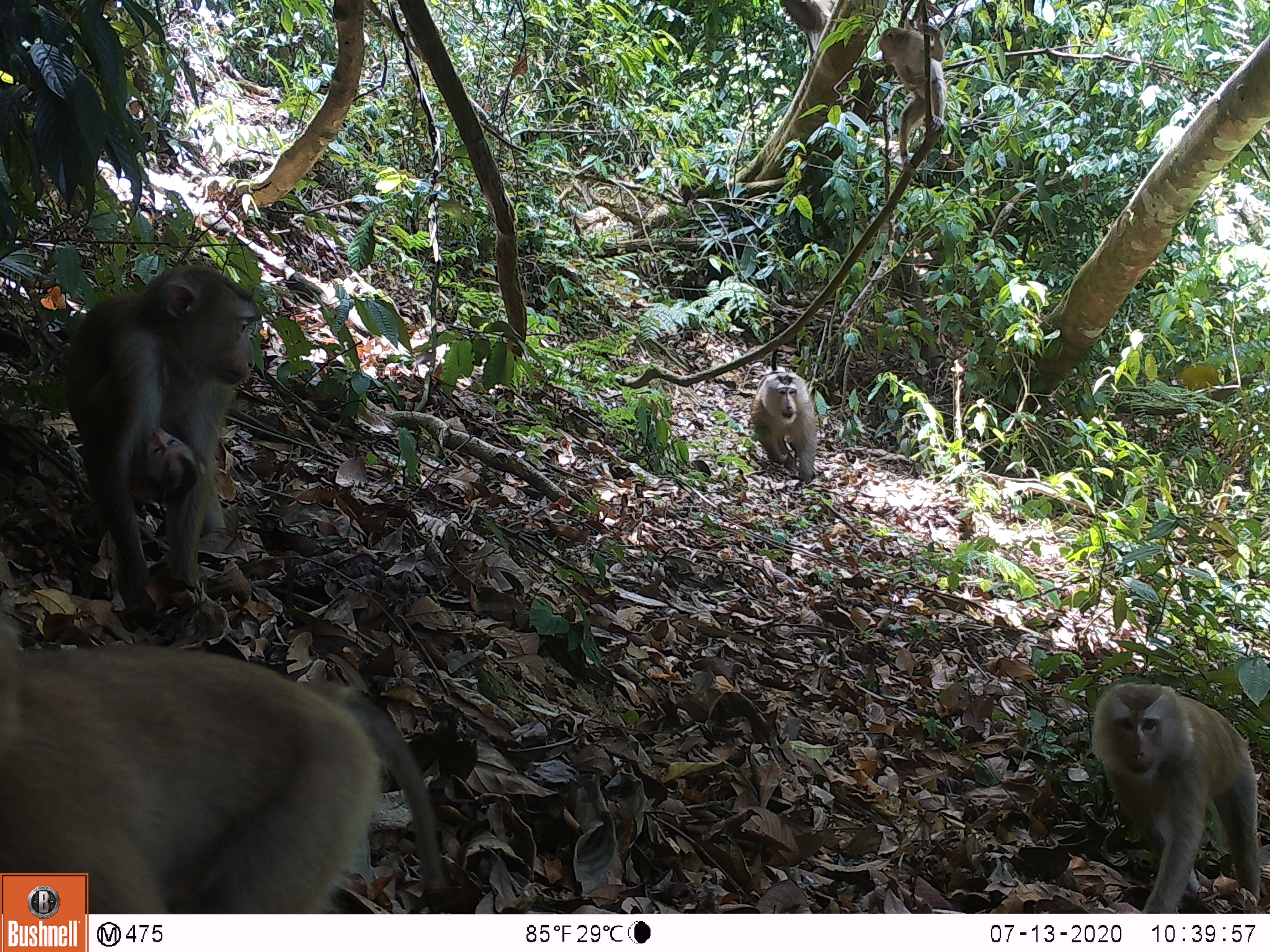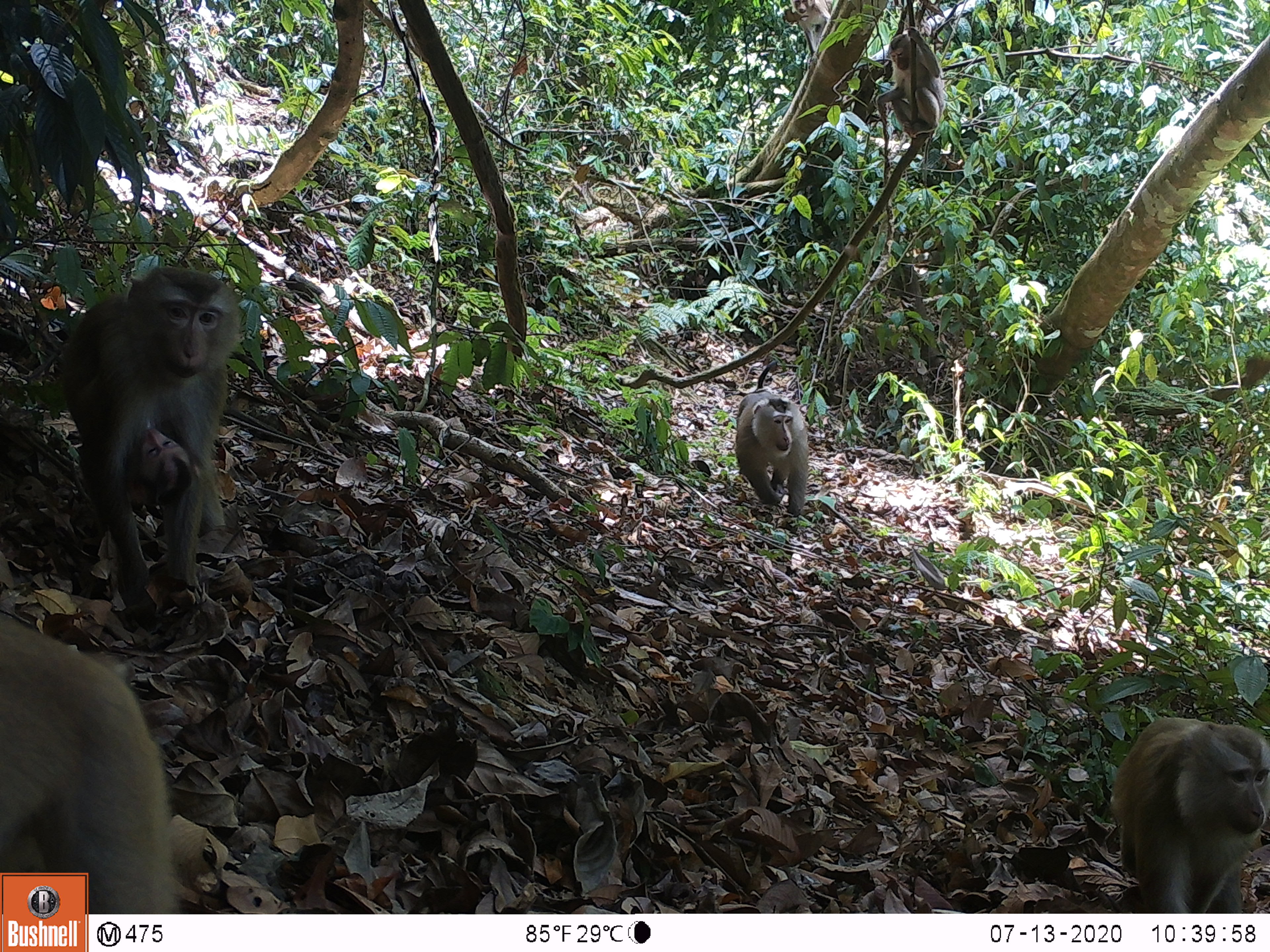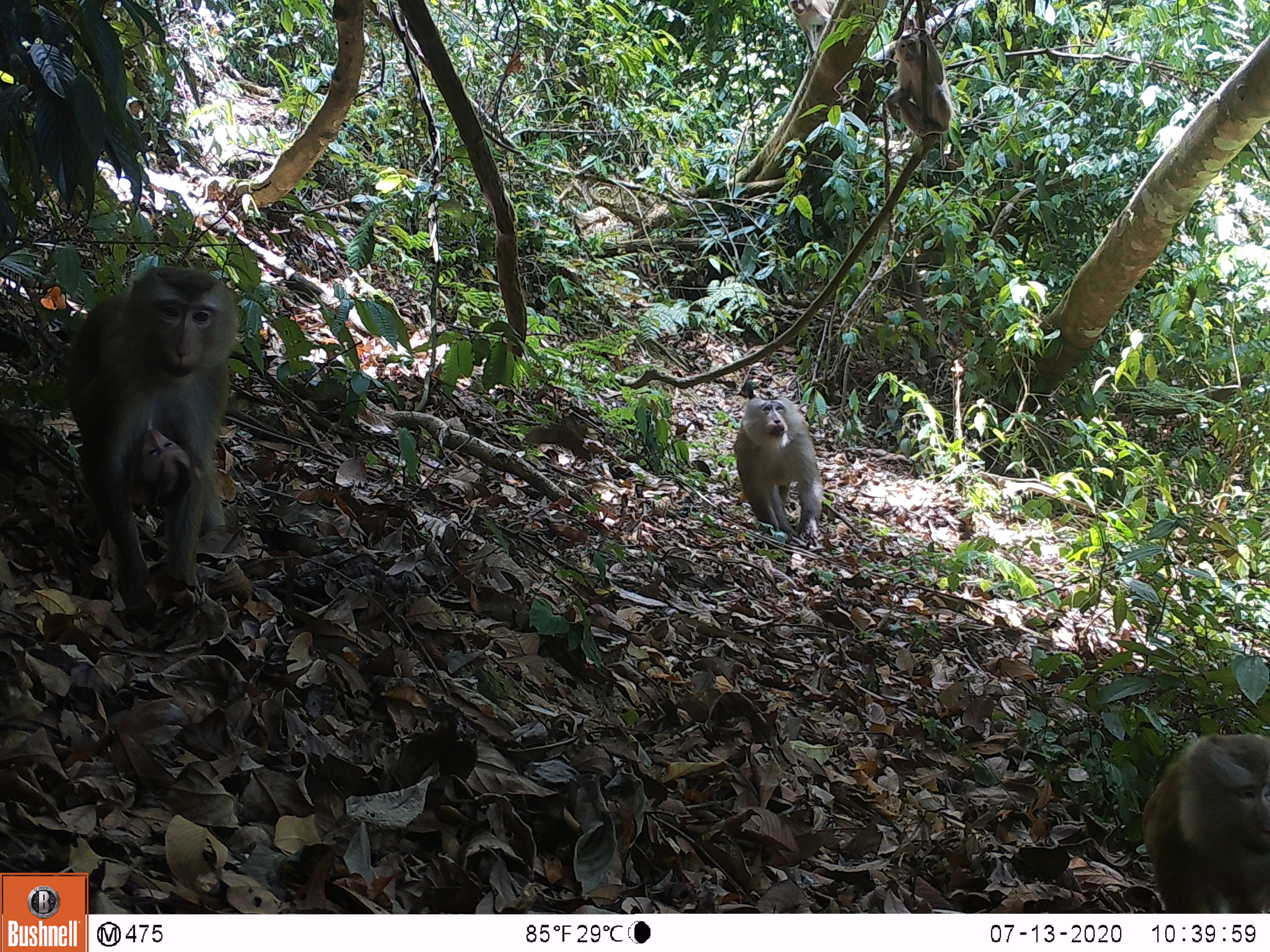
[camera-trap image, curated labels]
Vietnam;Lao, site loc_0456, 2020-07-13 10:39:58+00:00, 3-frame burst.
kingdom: Animalia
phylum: Chordata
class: Mammalia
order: Primates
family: Cercopithecidae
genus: Macaca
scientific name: Macaca nemestrina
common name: pig-tailed macaque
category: pig tailed macaque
Pig tailed macaque (pig-tailed macaque) (Macaca nemestrina). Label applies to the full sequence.